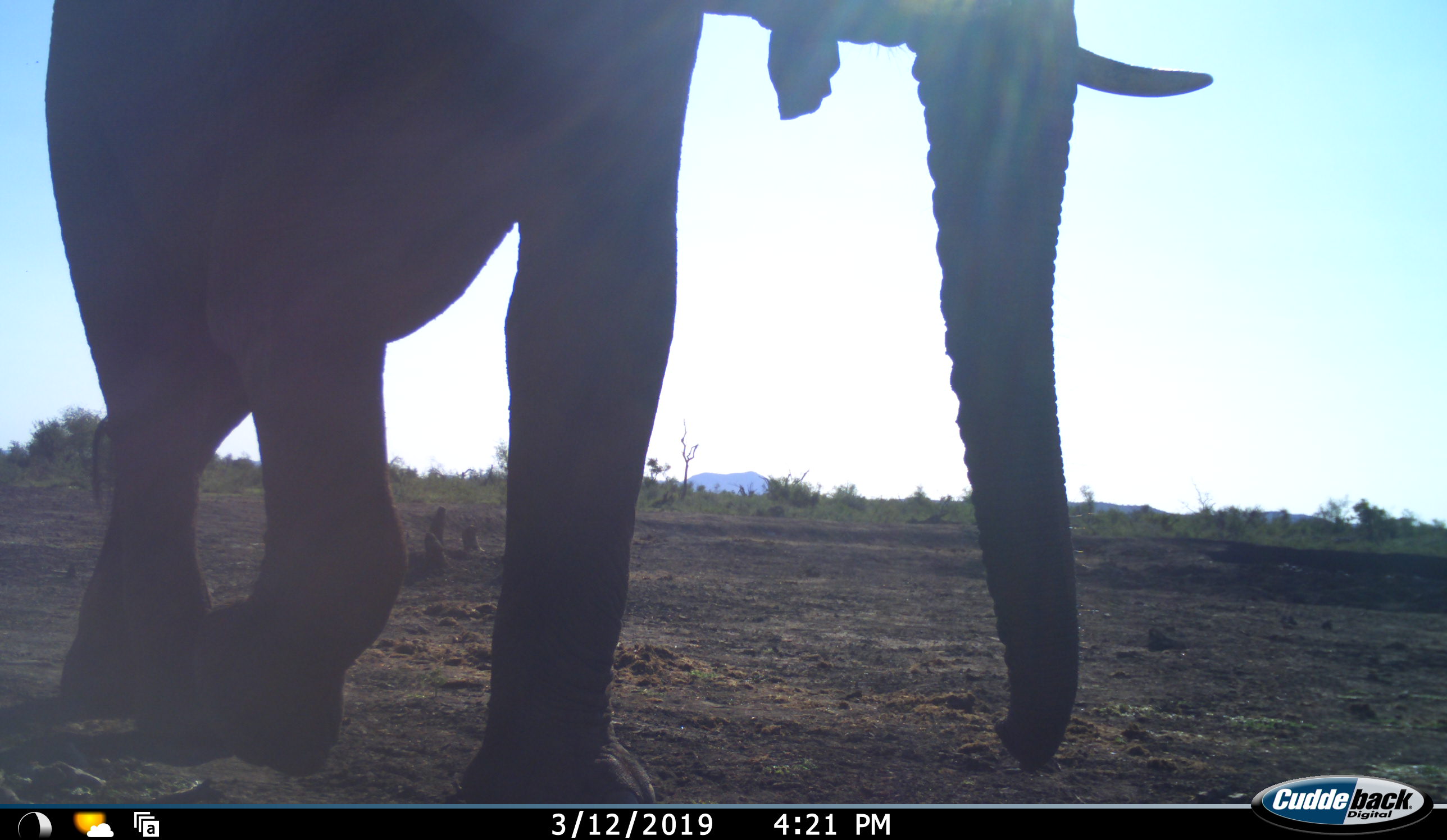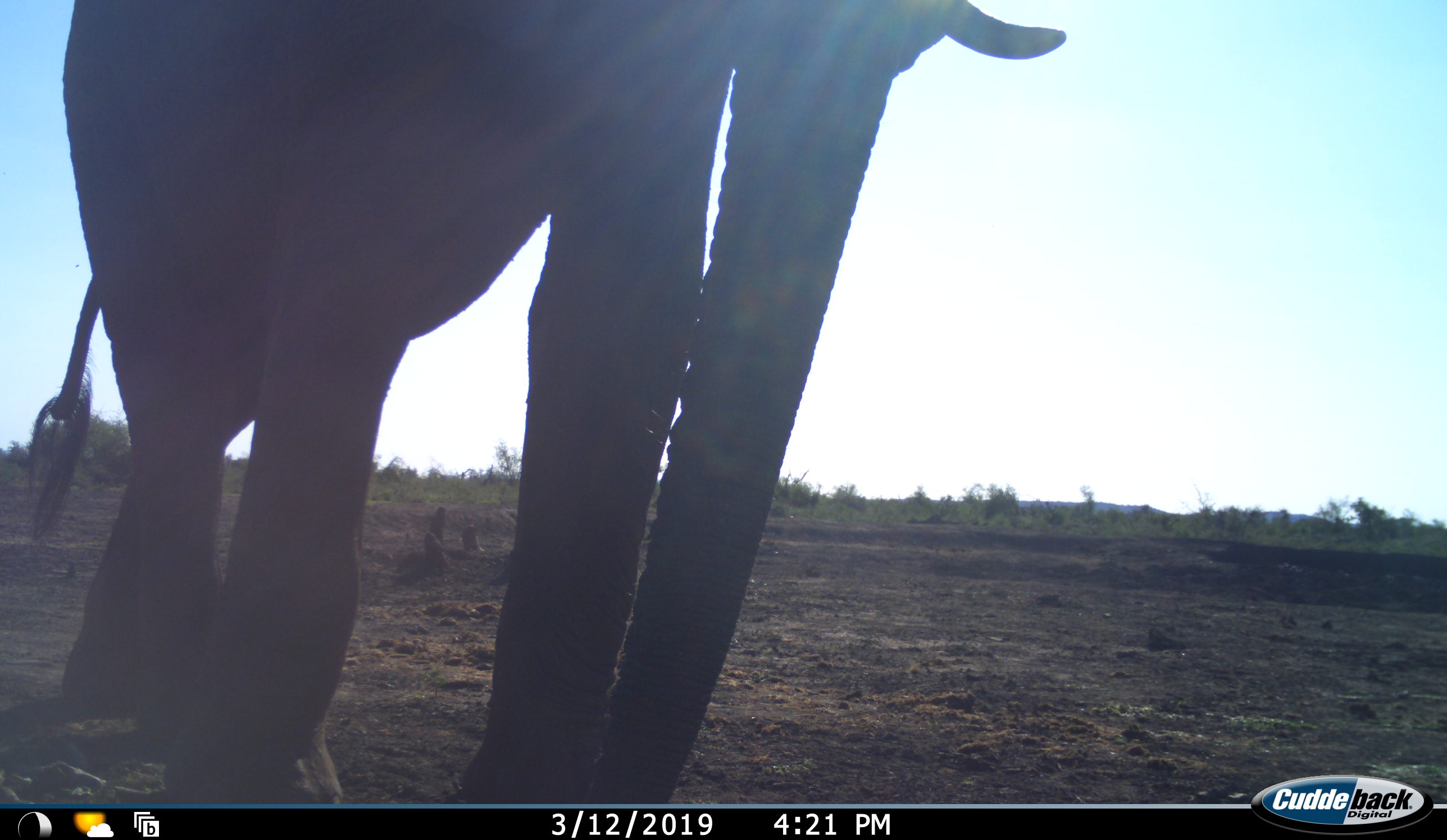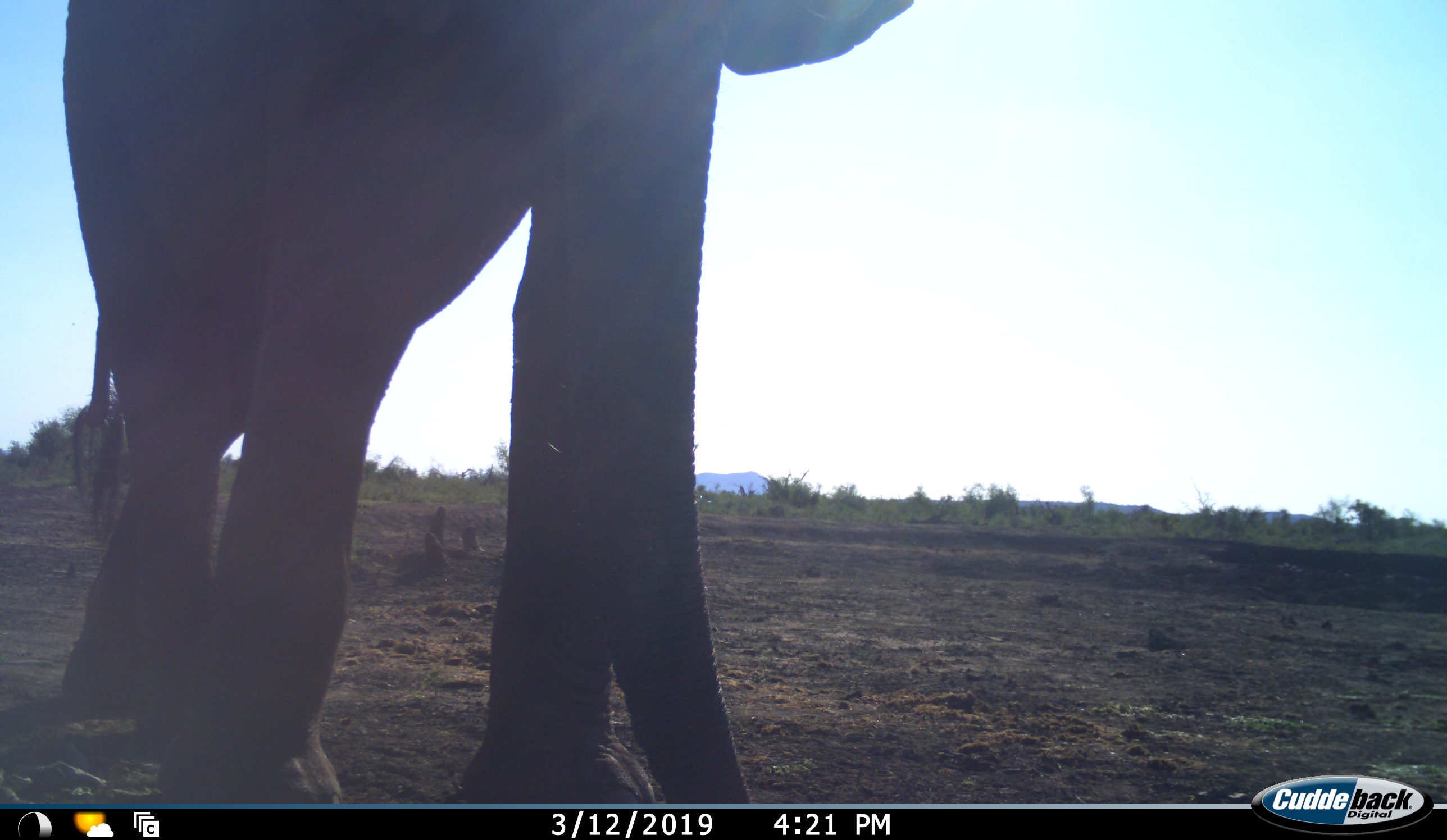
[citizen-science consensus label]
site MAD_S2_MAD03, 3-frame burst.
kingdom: Animalia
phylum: Chordata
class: Mammalia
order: Proboscidea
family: Elephantidae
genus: Loxodonta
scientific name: Loxodonta africana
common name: african bush elephant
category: elephant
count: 1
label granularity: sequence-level